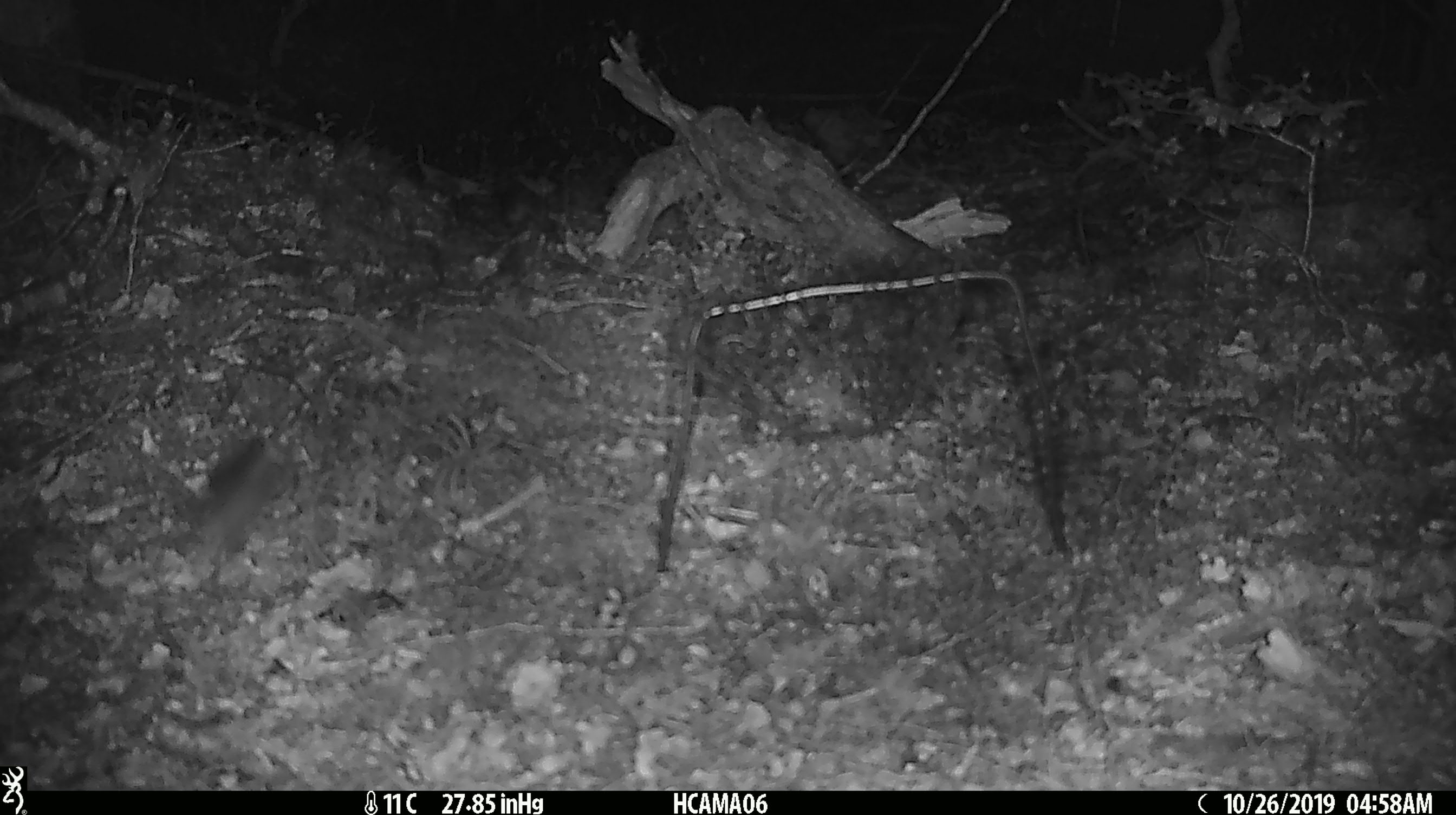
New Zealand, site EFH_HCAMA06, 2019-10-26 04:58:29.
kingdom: Animalia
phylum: Chordata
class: Mammalia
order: Rodentia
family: Muridae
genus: Mus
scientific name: Mus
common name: mouse